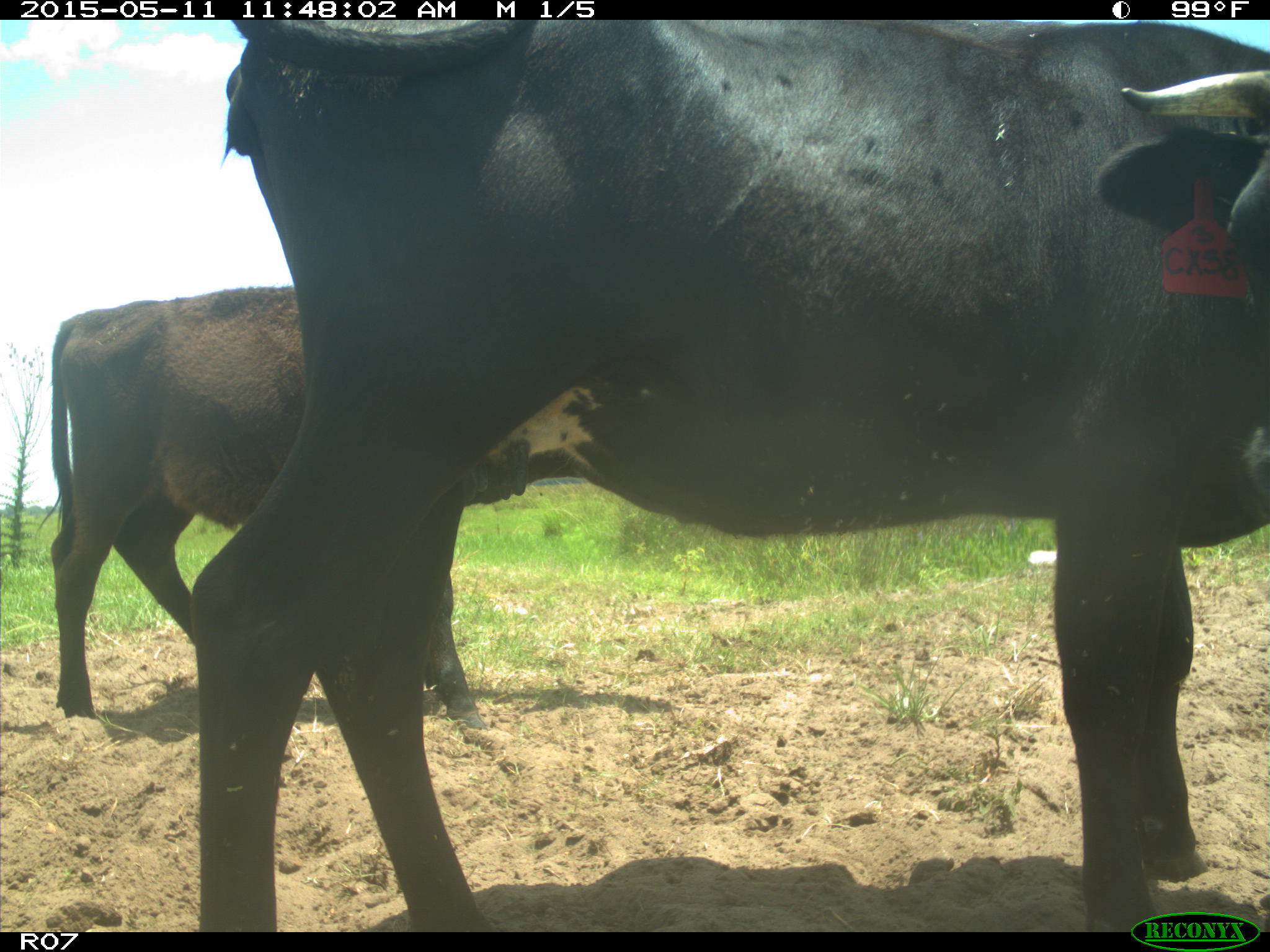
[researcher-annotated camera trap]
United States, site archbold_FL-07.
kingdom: Animalia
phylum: Chordata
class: Mammalia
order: Artiodactyla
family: Bovidae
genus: Bos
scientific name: Bos taurus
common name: domestic cow